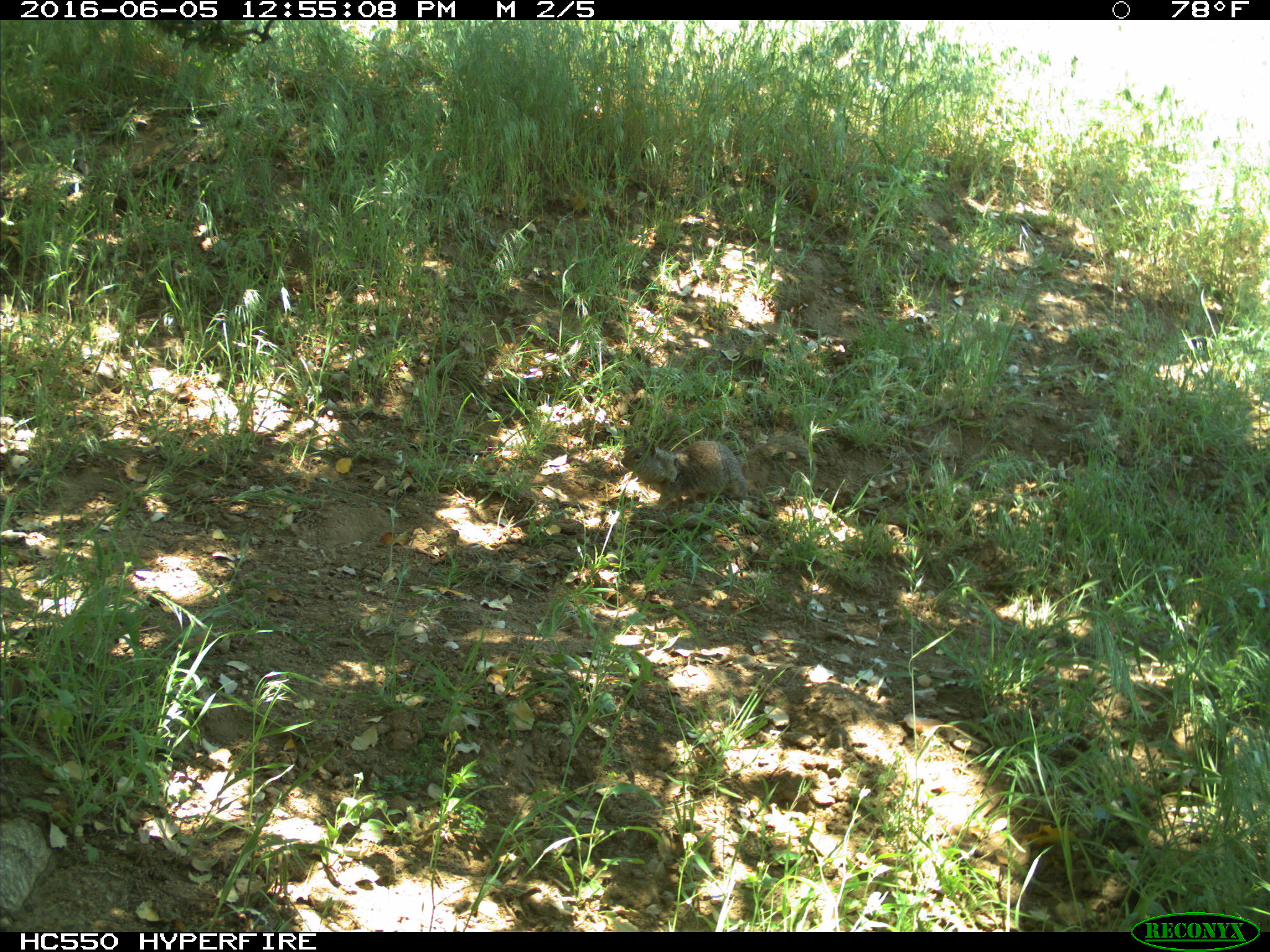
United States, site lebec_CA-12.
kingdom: Animalia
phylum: Chordata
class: Mammalia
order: Rodentia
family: Sciuridae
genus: Otospermophilus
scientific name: Otospermophilus beecheyi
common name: california ground squirrel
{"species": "Otospermophilus beecheyi (california ground squirrel)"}